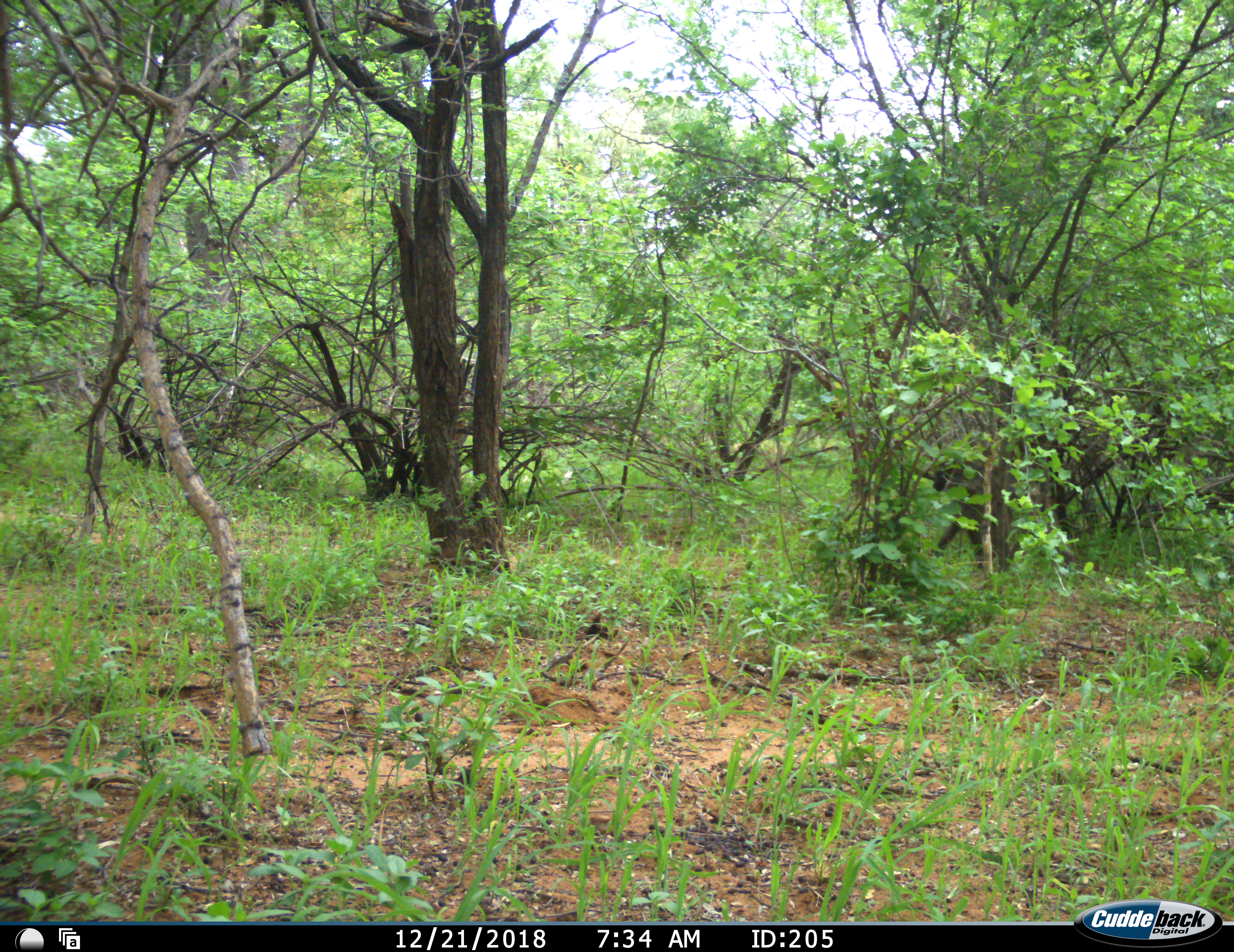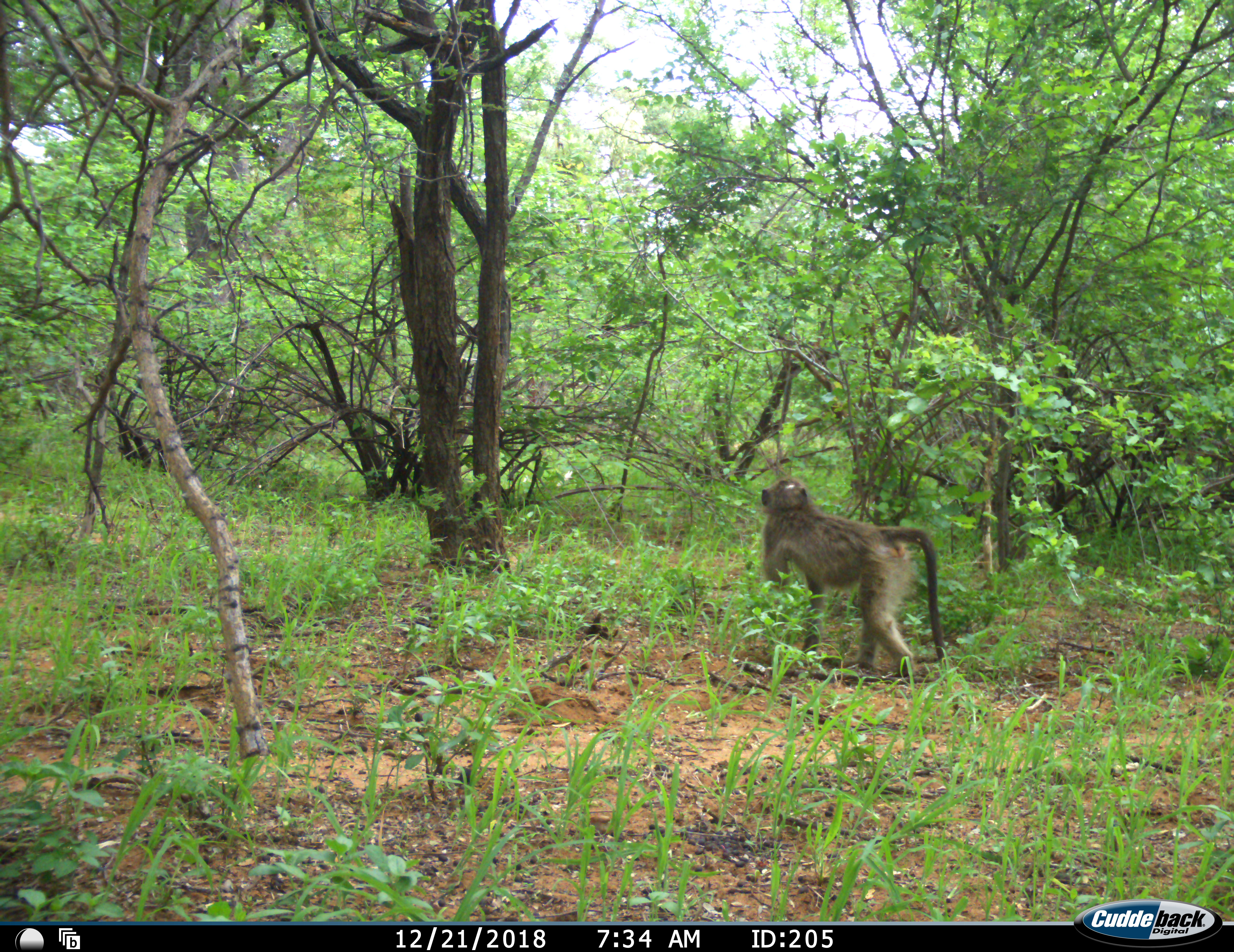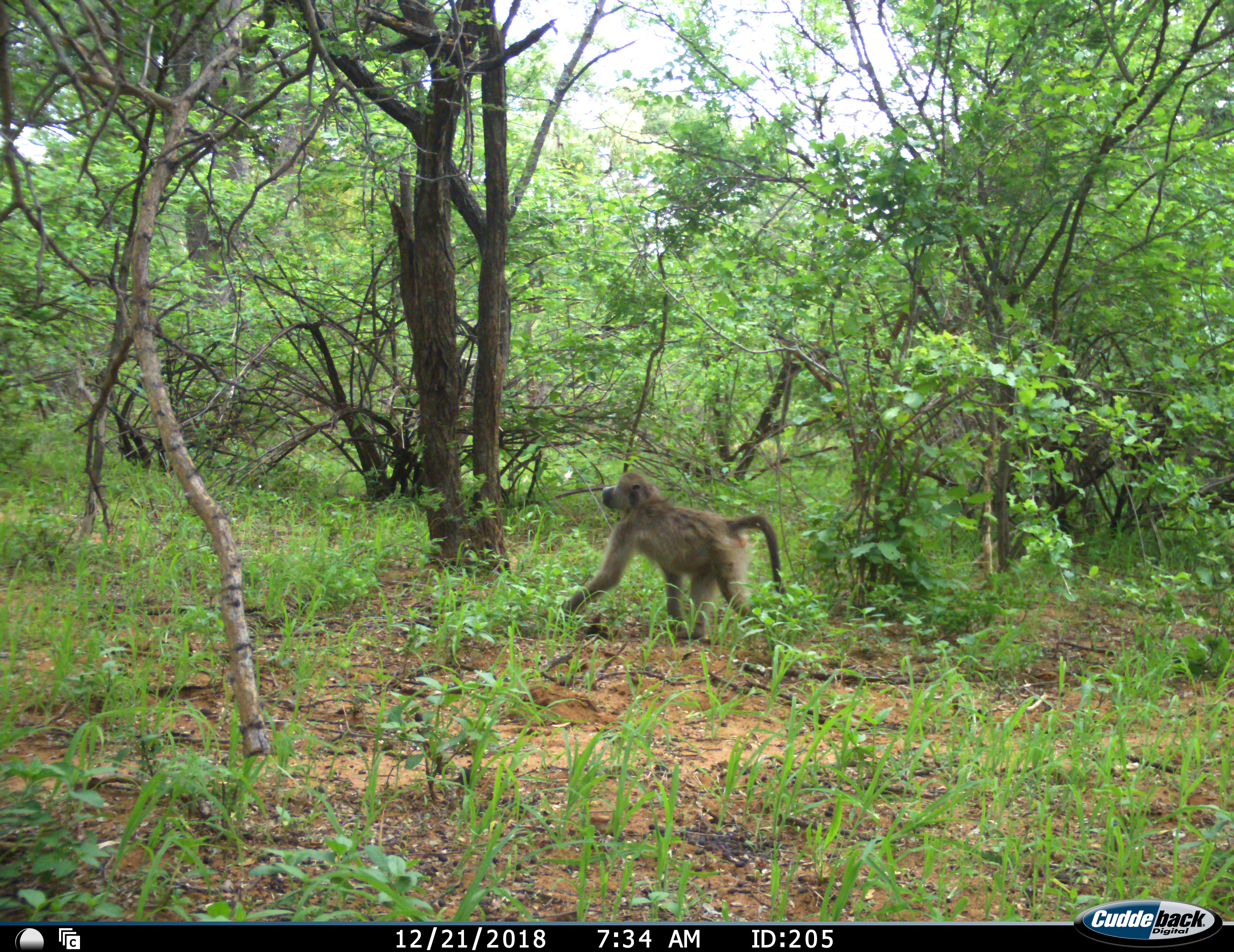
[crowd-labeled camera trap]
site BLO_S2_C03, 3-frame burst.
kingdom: Animalia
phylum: Chordata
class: Mammalia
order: Primates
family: Cercopithecidae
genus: Papio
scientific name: Papio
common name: baboon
Baboon (Papio), count 1. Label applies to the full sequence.